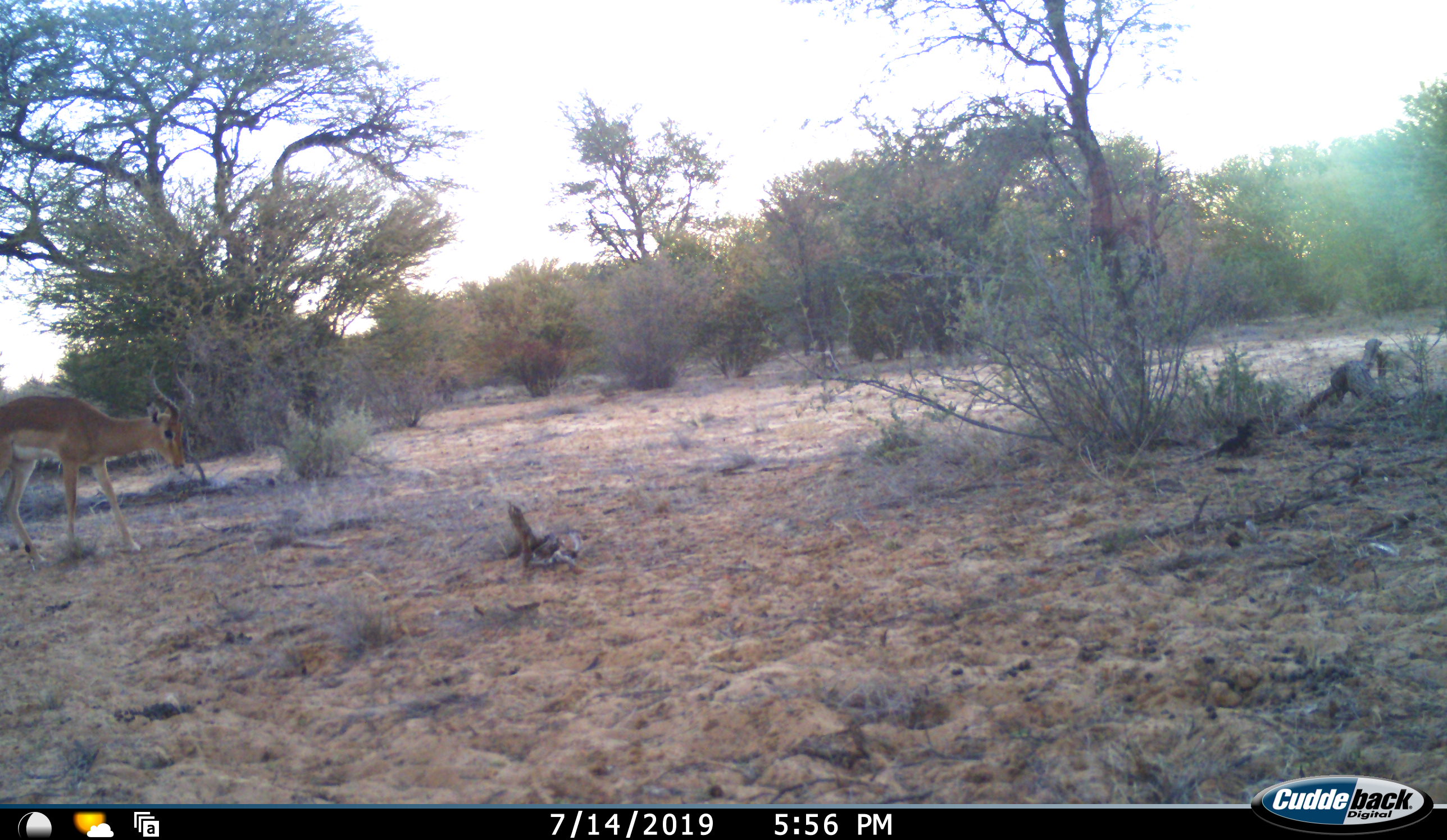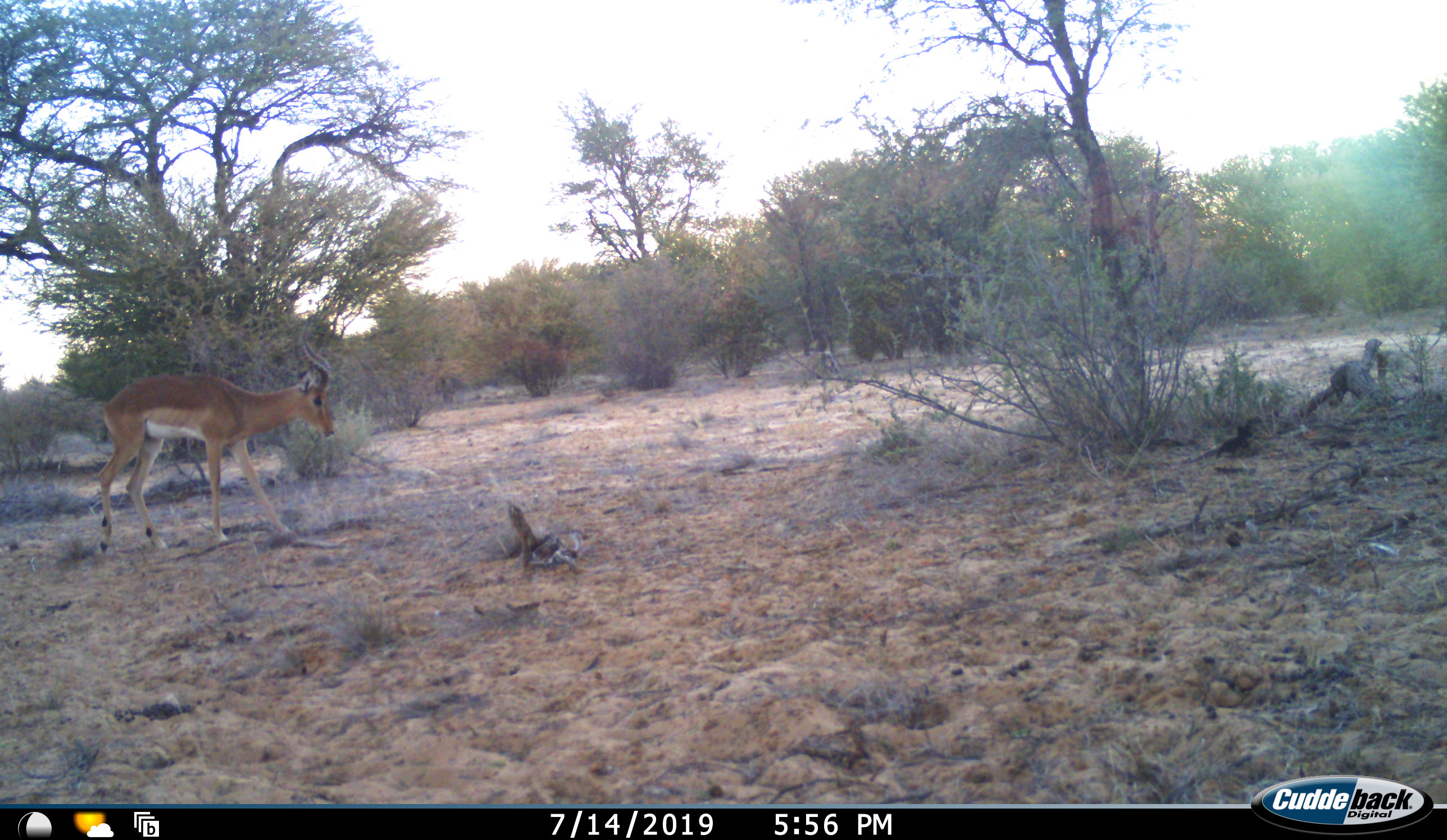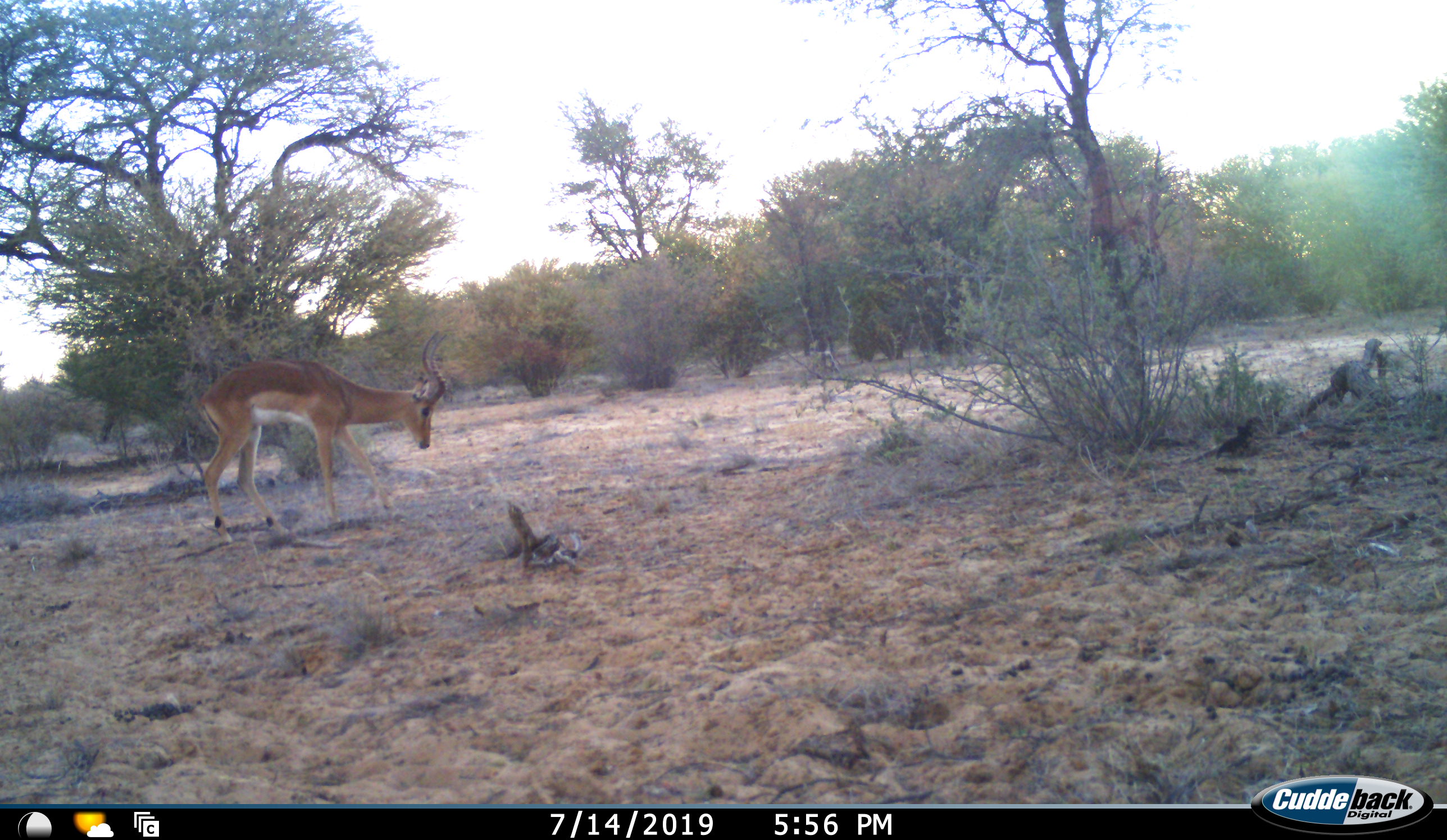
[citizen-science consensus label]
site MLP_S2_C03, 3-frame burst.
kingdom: Animalia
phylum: Chordata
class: Mammalia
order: Artiodactyla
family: Bovidae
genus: Aepyceros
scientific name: Aepyceros melampus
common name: impala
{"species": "impala (Aepyceros melampus)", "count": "1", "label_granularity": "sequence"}